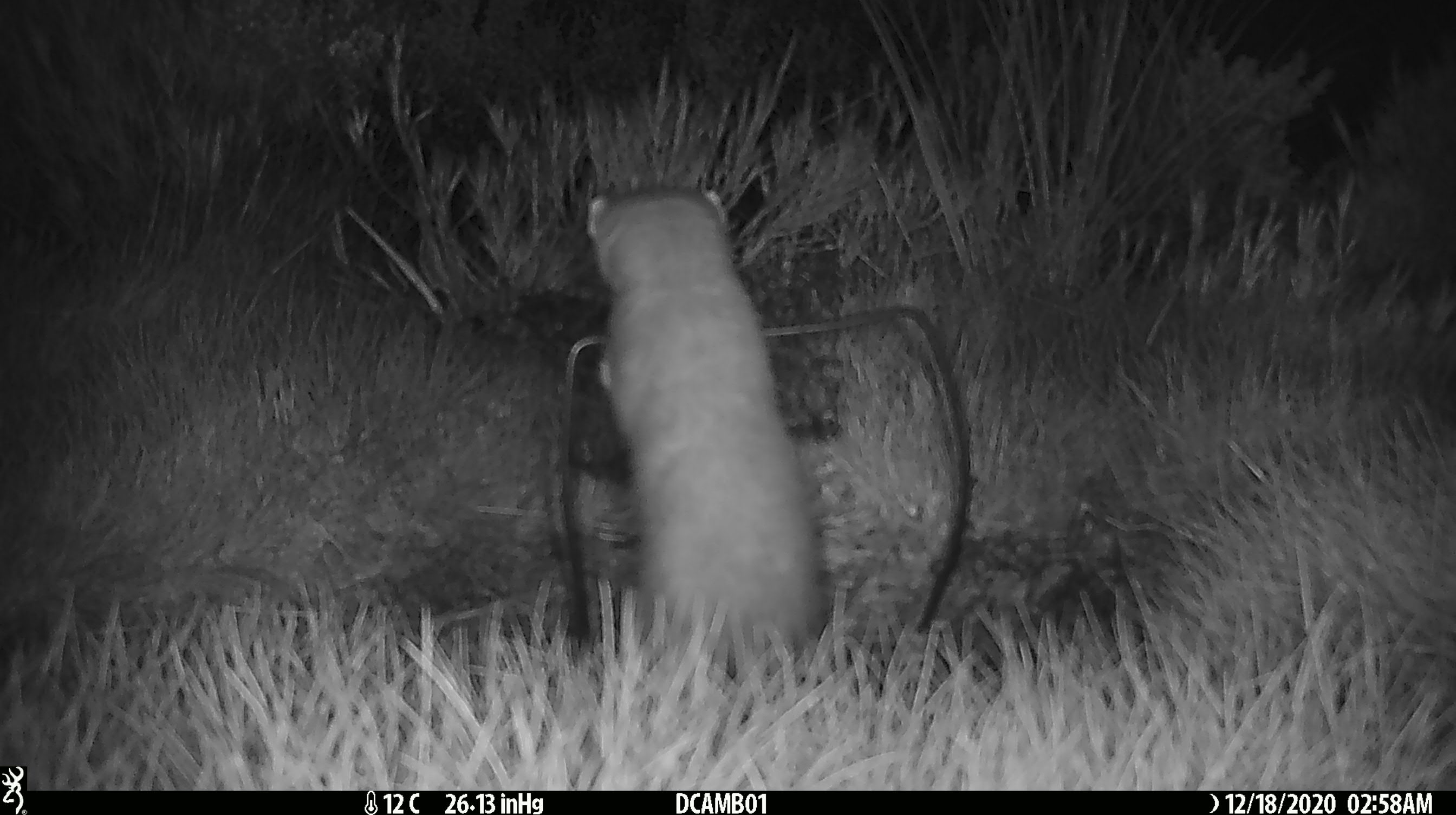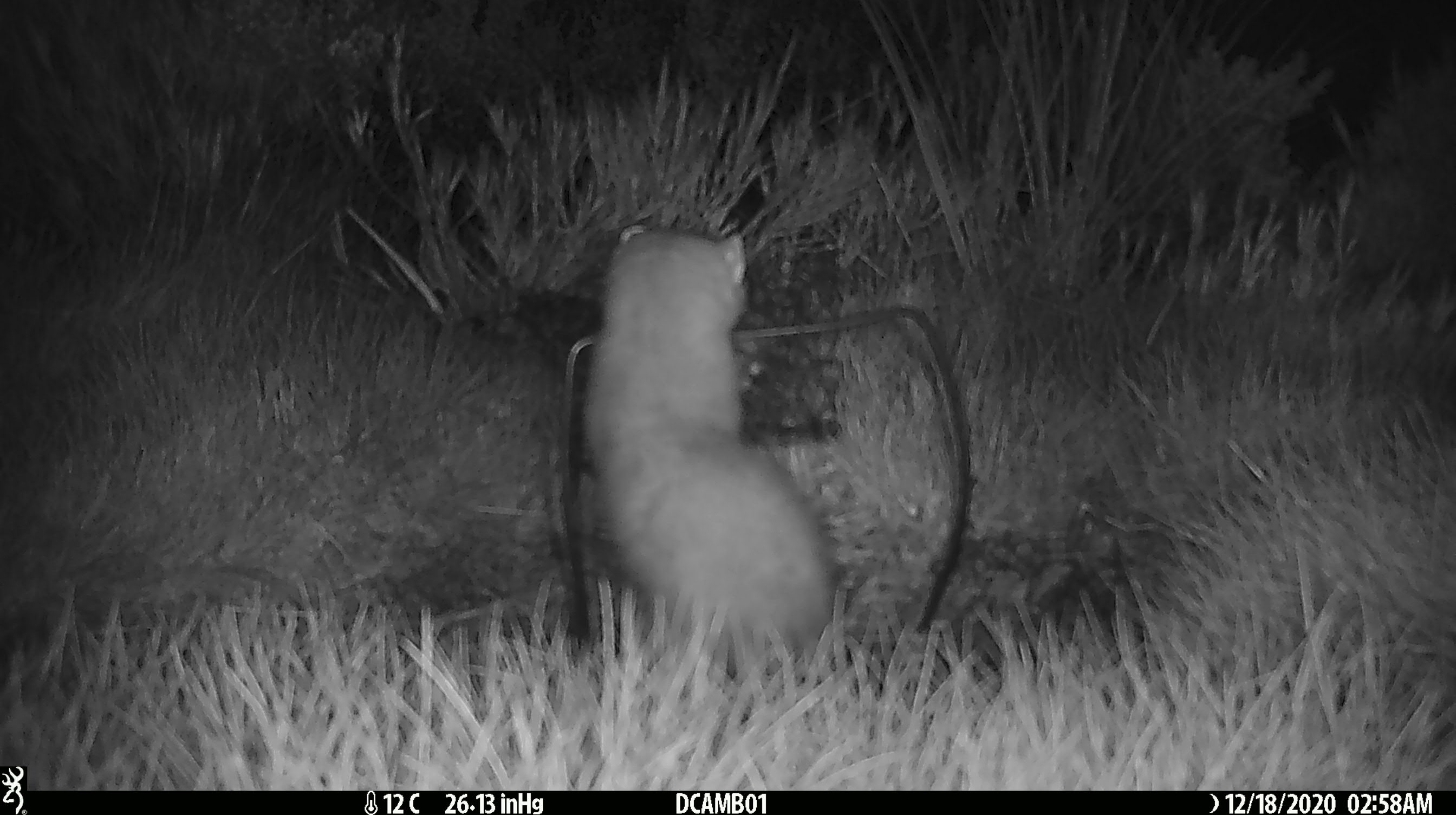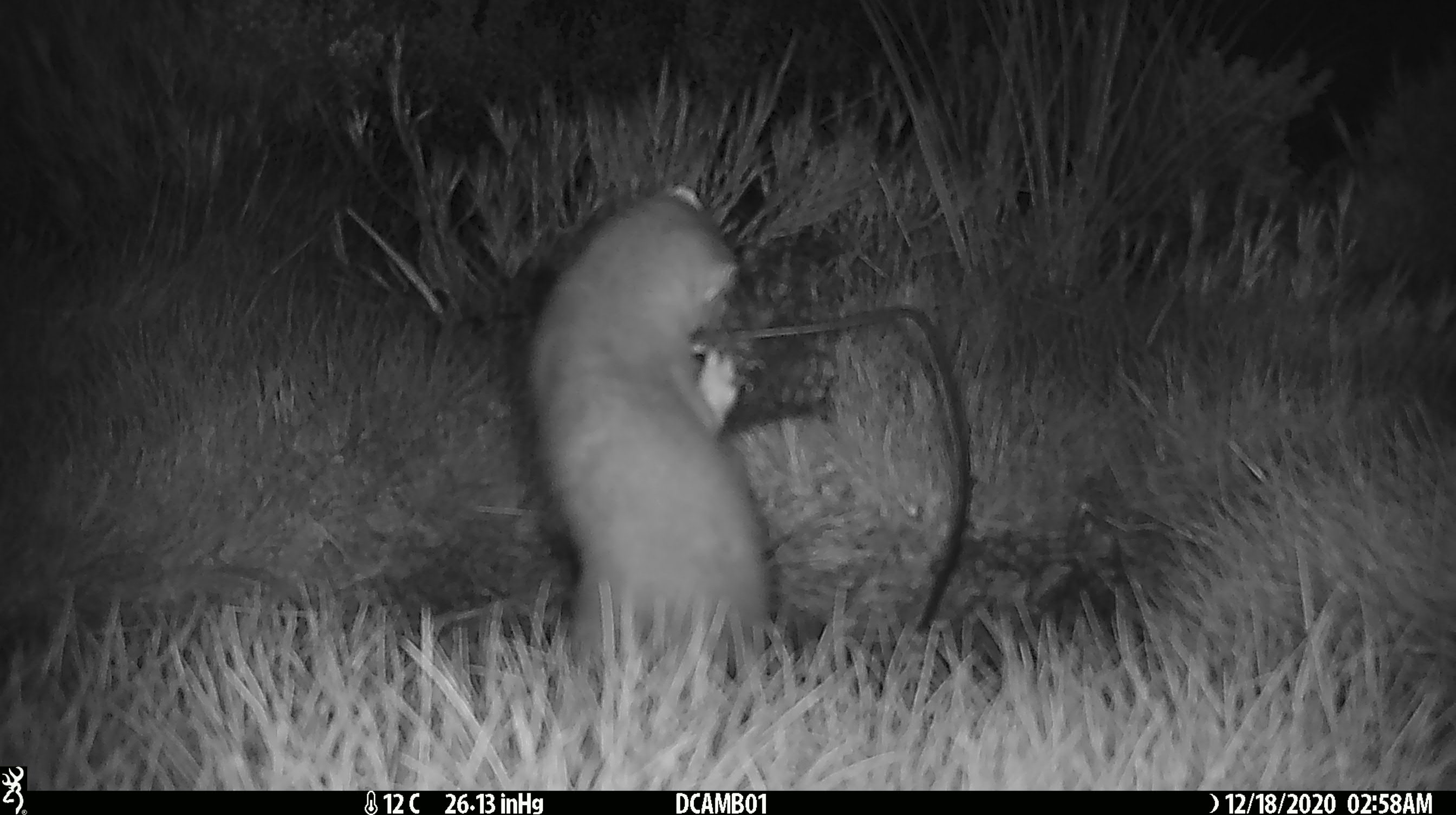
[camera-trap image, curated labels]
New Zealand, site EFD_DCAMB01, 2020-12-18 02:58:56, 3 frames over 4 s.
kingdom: Animalia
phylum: Chordata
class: Mammalia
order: Carnivora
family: Mustelidae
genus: Mustela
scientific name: Mustela erminea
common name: stoat